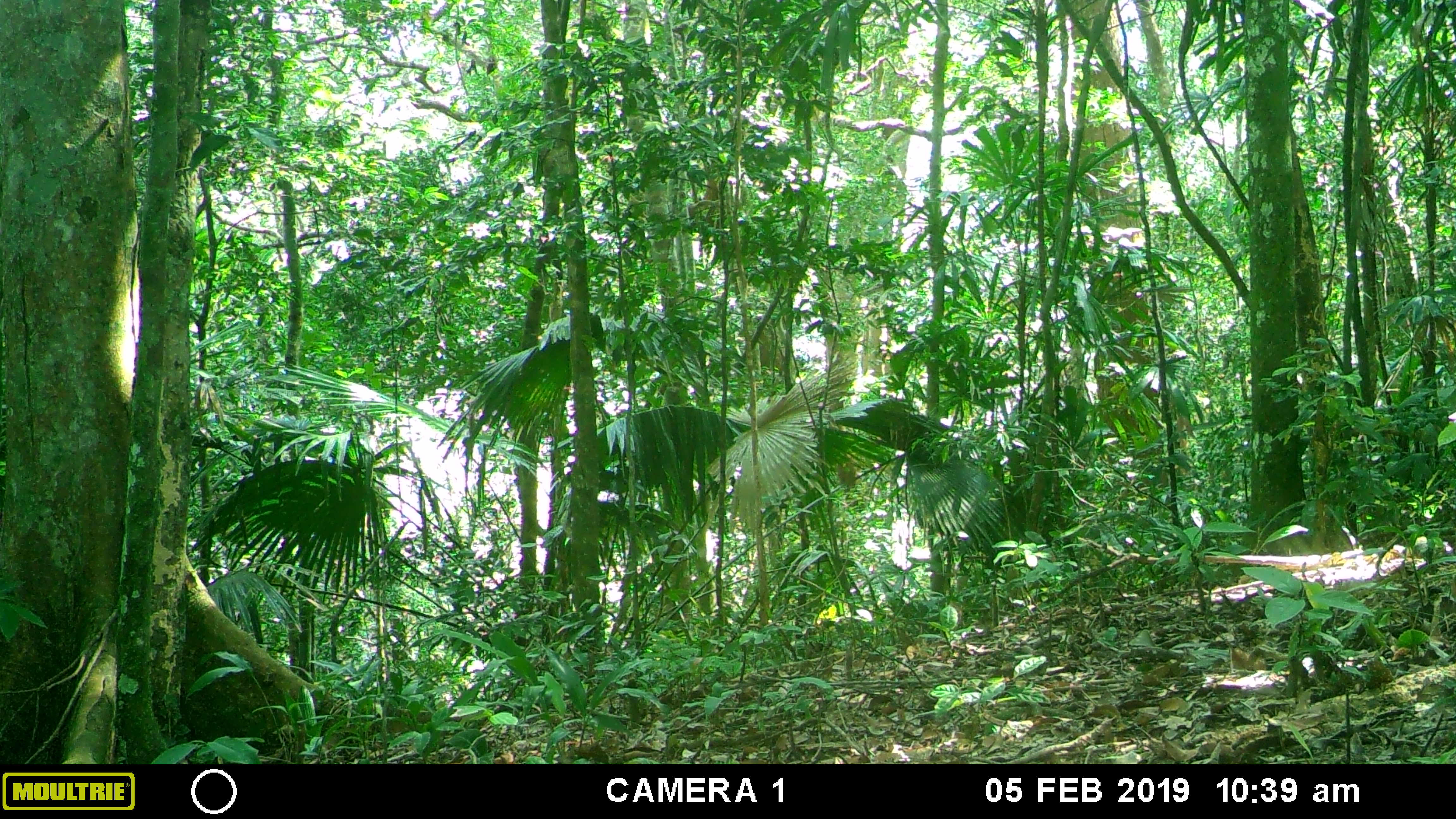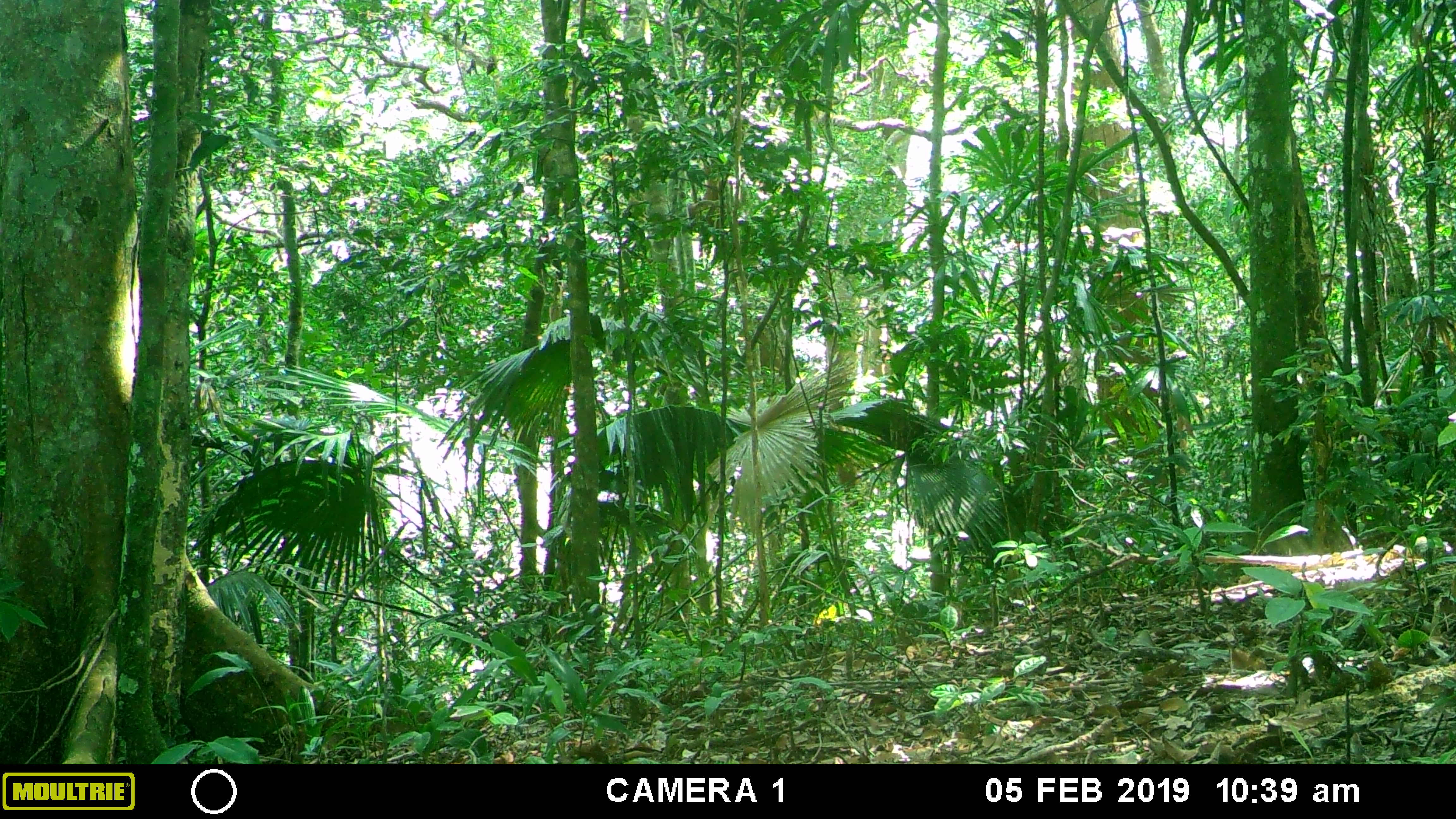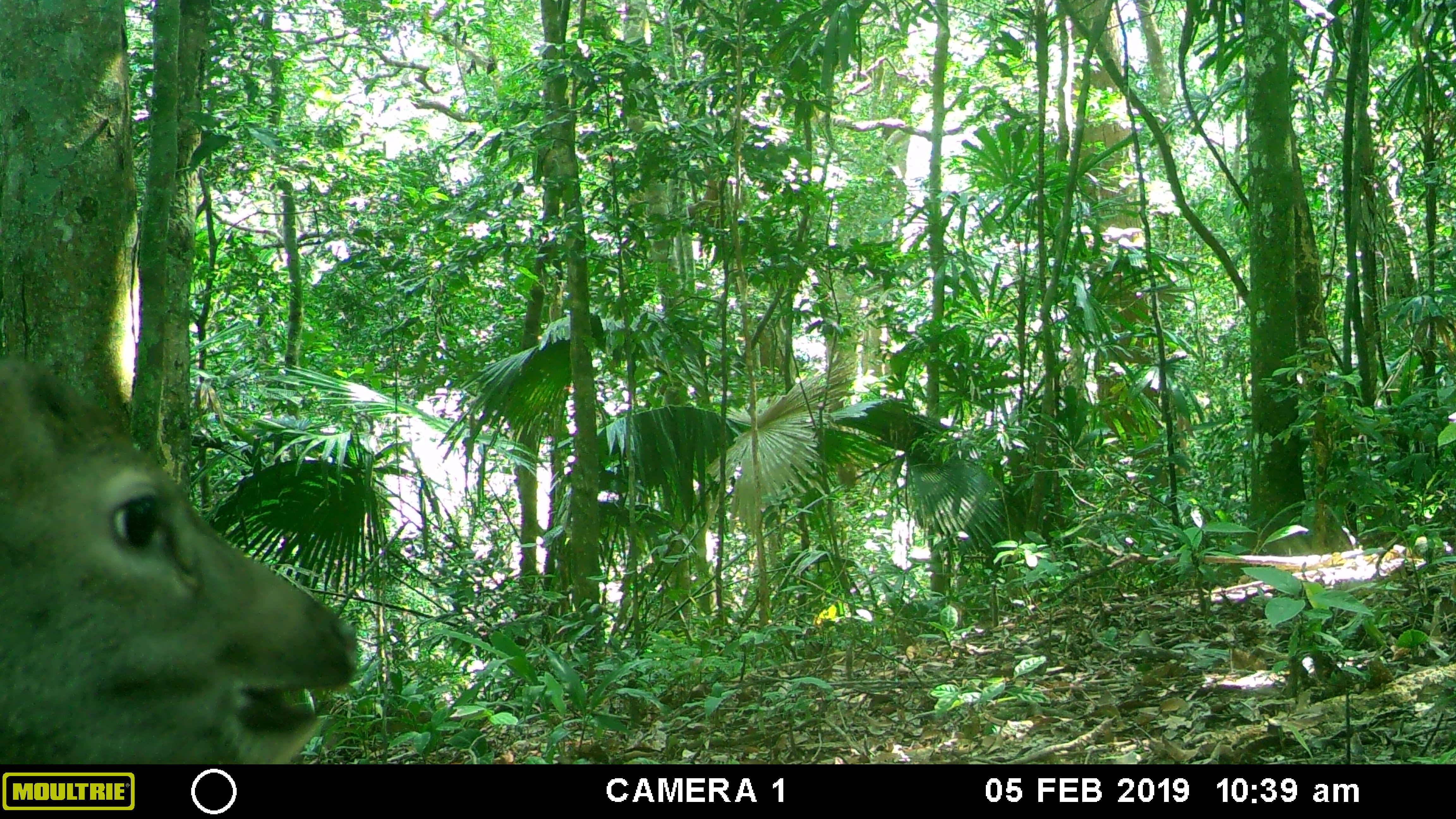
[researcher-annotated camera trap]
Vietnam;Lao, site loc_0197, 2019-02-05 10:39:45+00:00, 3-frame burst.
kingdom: Animalia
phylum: Chordata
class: Mammalia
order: Artiodactyla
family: Cervidae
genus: Rusa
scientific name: Rusa unicolor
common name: sambar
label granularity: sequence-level